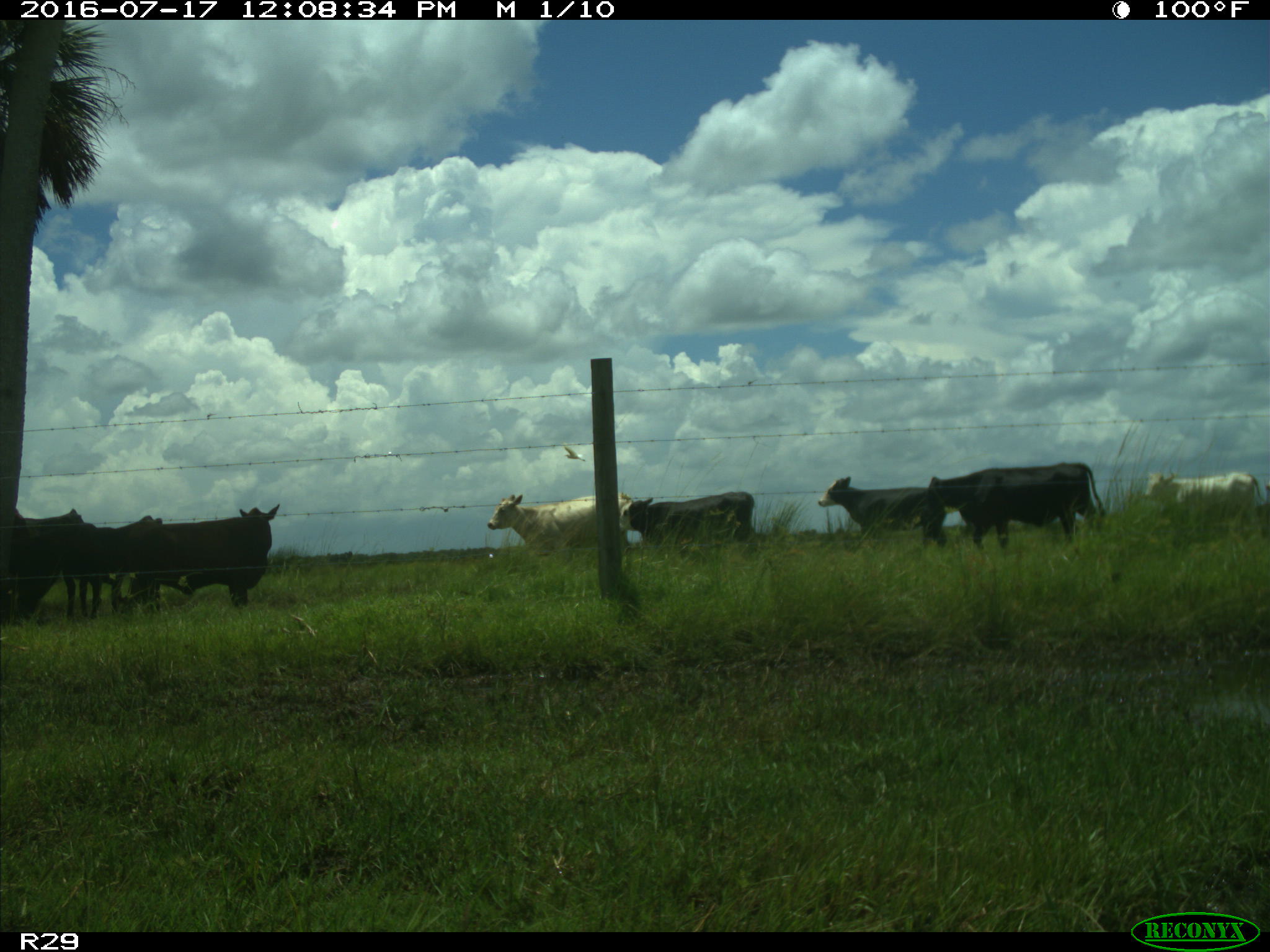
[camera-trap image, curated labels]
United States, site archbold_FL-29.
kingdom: Animalia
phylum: Chordata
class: Mammalia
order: Artiodactyla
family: Bovidae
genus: Bos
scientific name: Bos taurus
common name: domestic cow